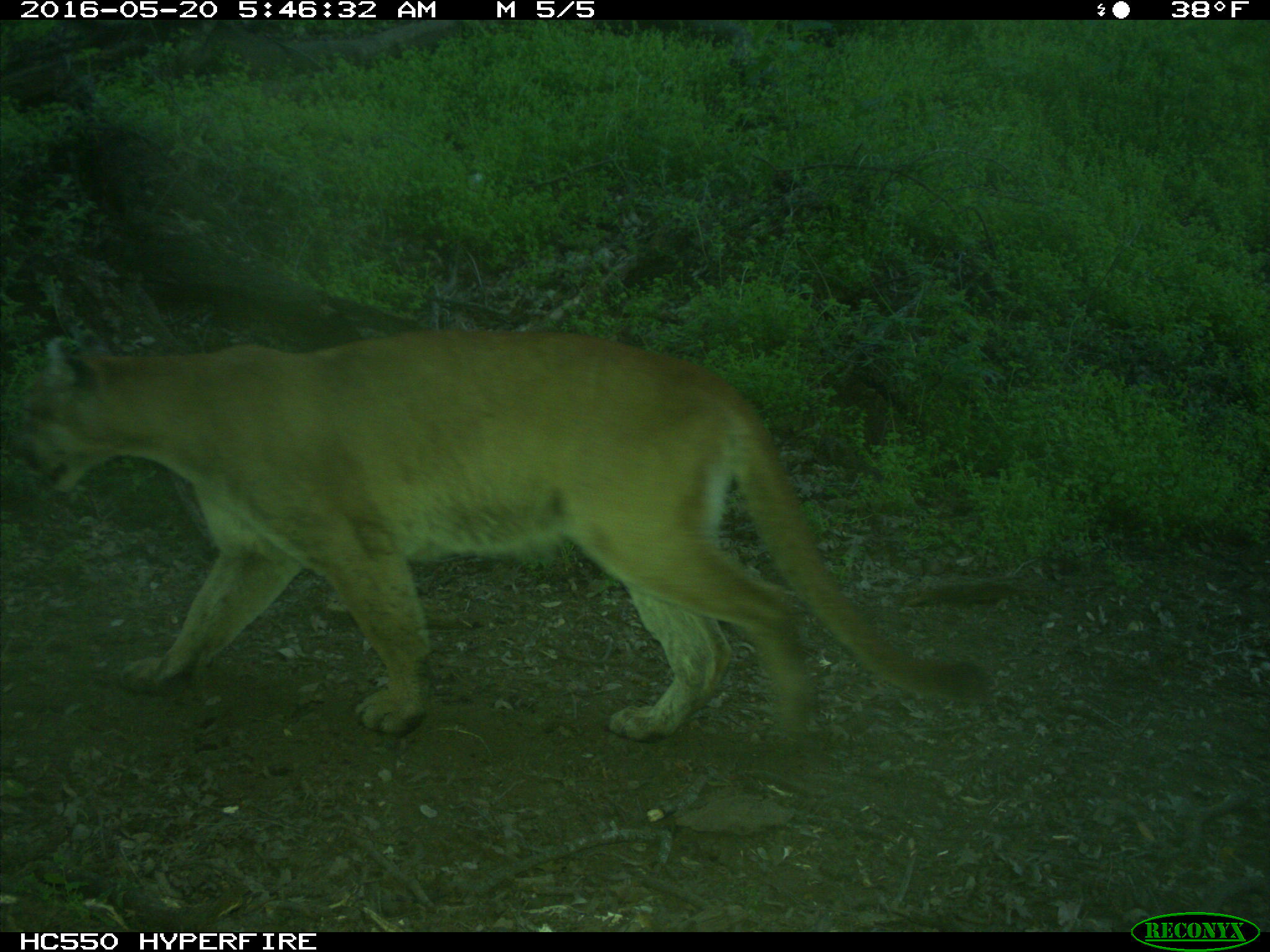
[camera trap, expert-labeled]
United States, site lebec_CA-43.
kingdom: Animalia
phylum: Chordata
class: Mammalia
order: Carnivora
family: Felidae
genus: Puma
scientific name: Puma concolor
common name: mountain lion